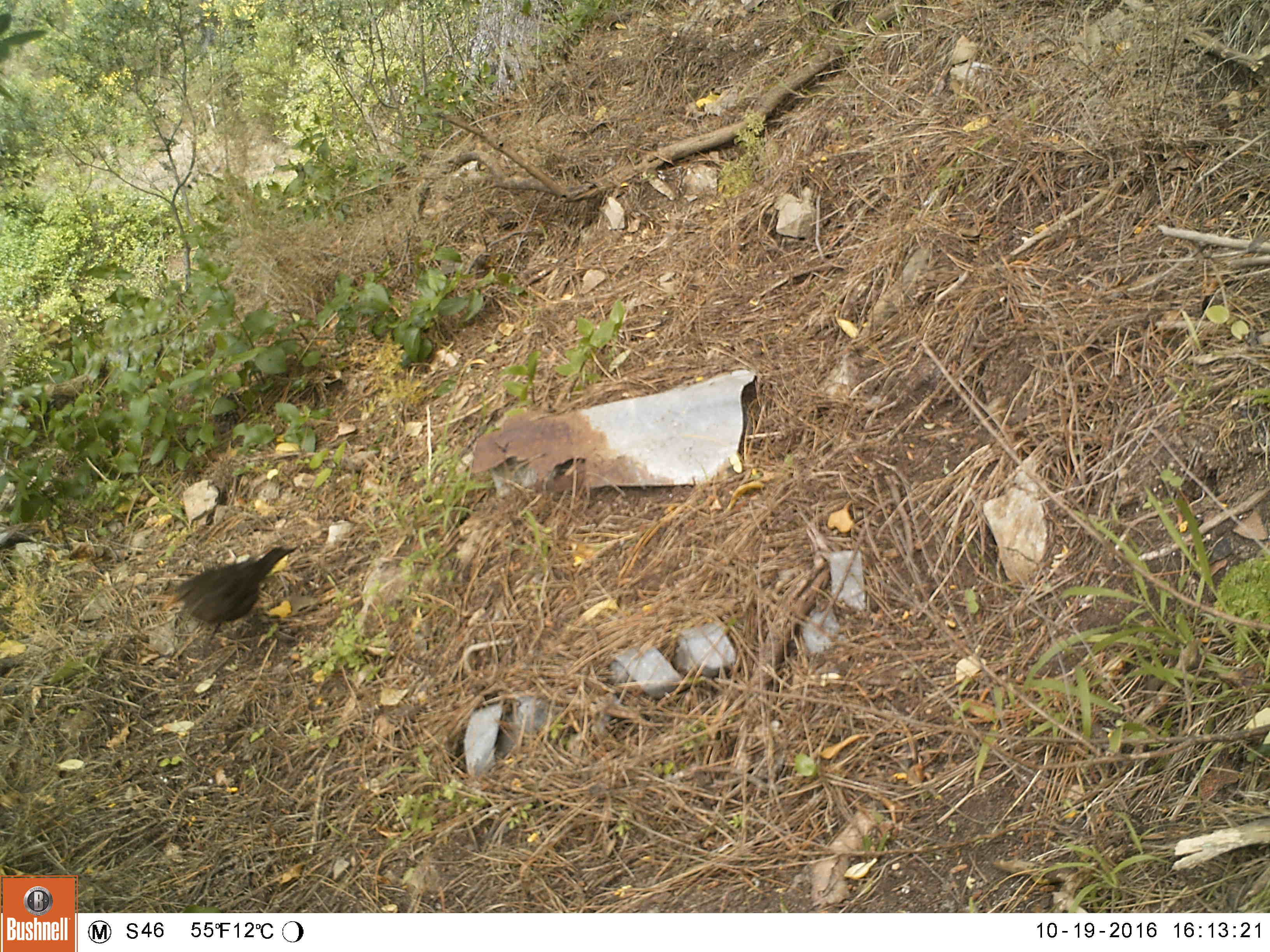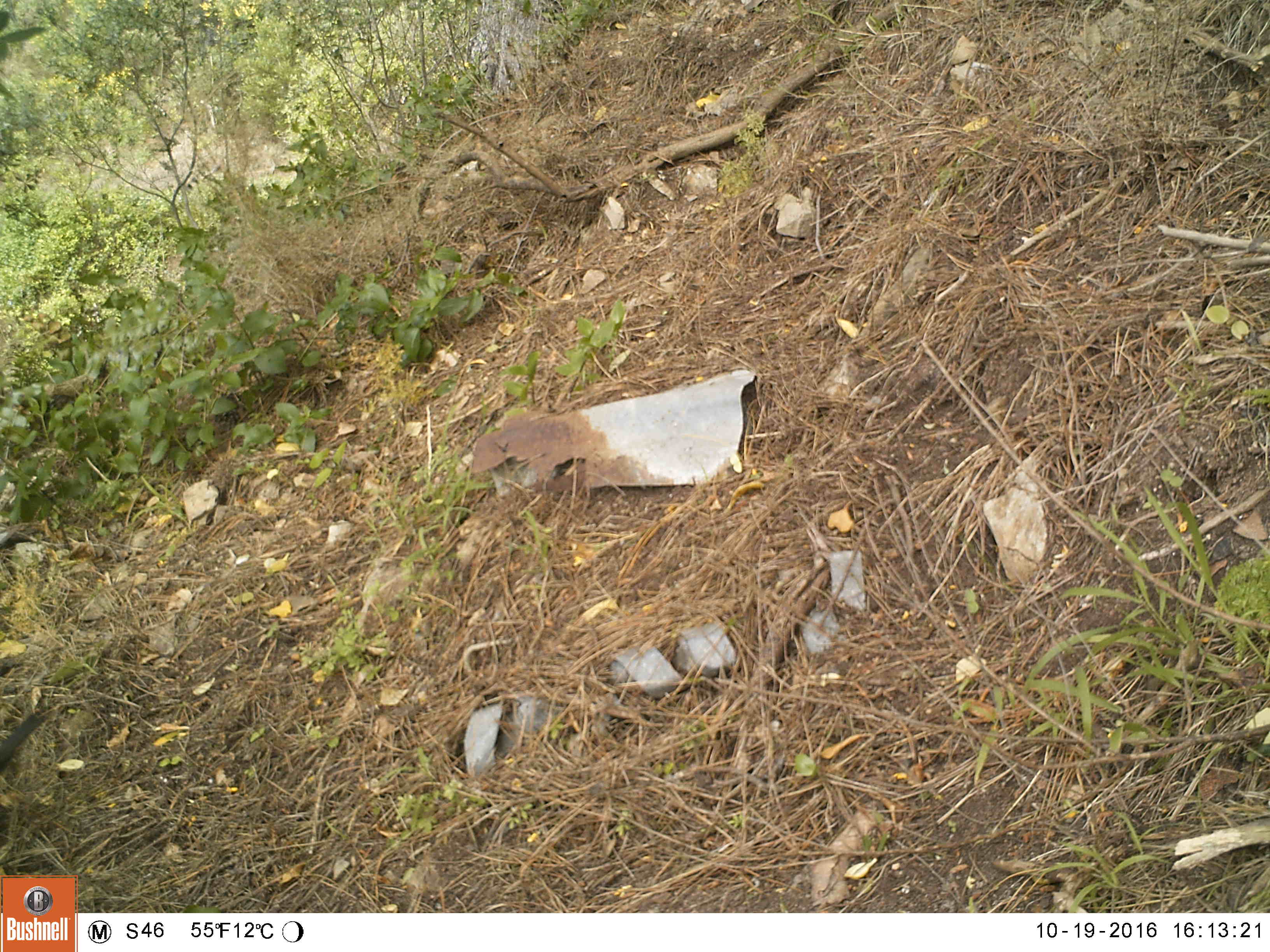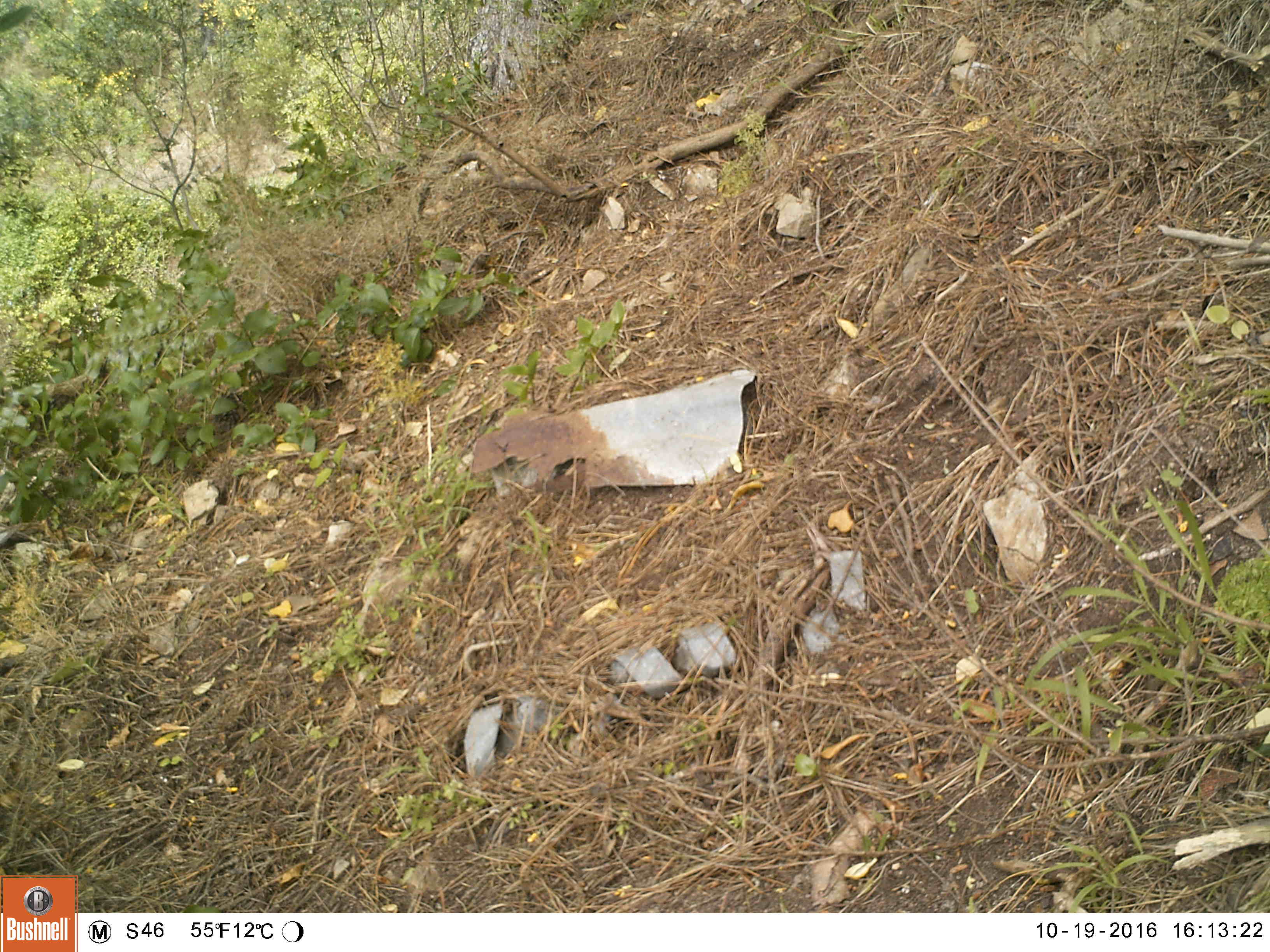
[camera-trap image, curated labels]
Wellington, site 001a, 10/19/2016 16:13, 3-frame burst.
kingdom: Animalia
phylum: Chordata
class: Aves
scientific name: Aves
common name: bird